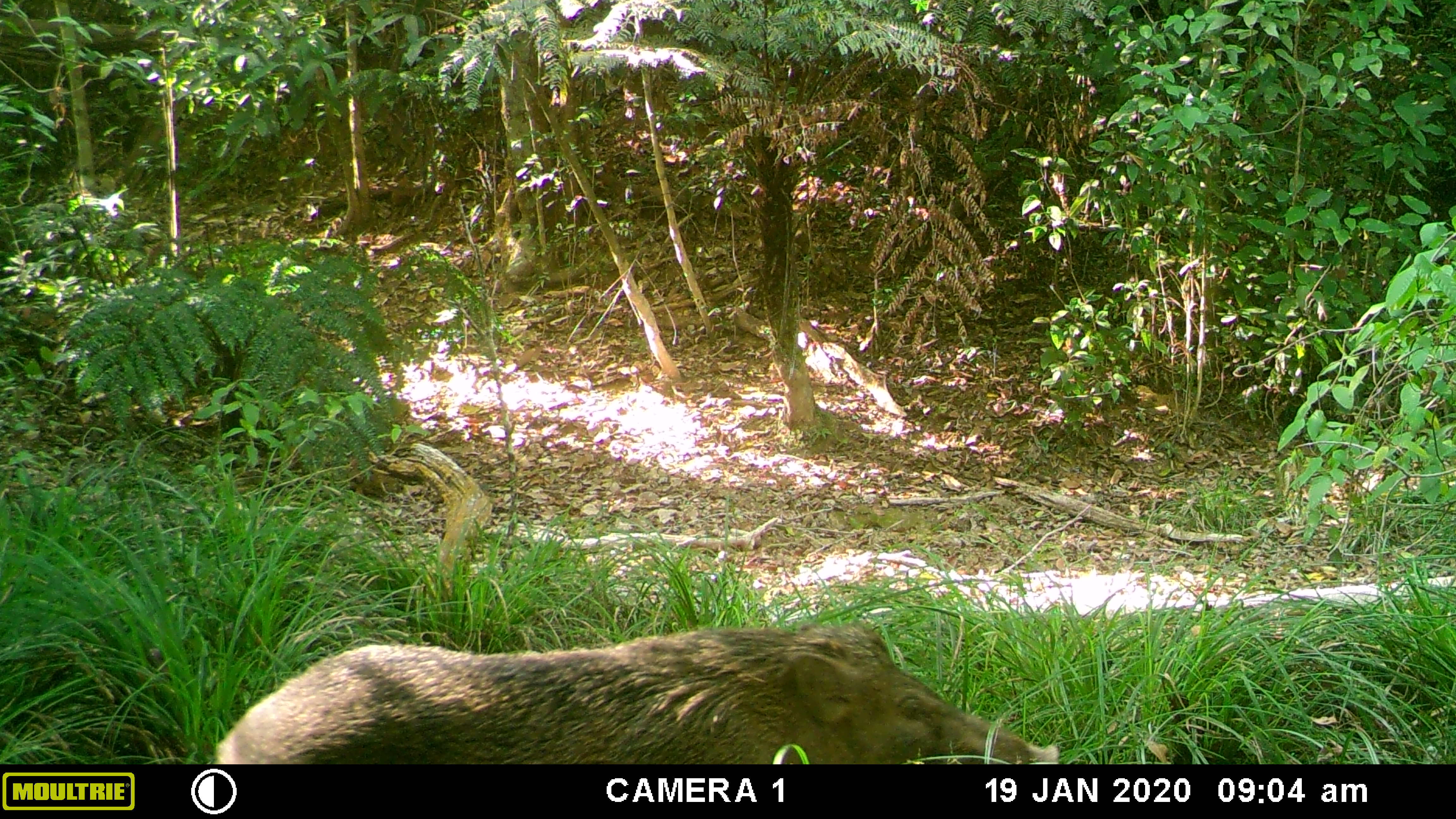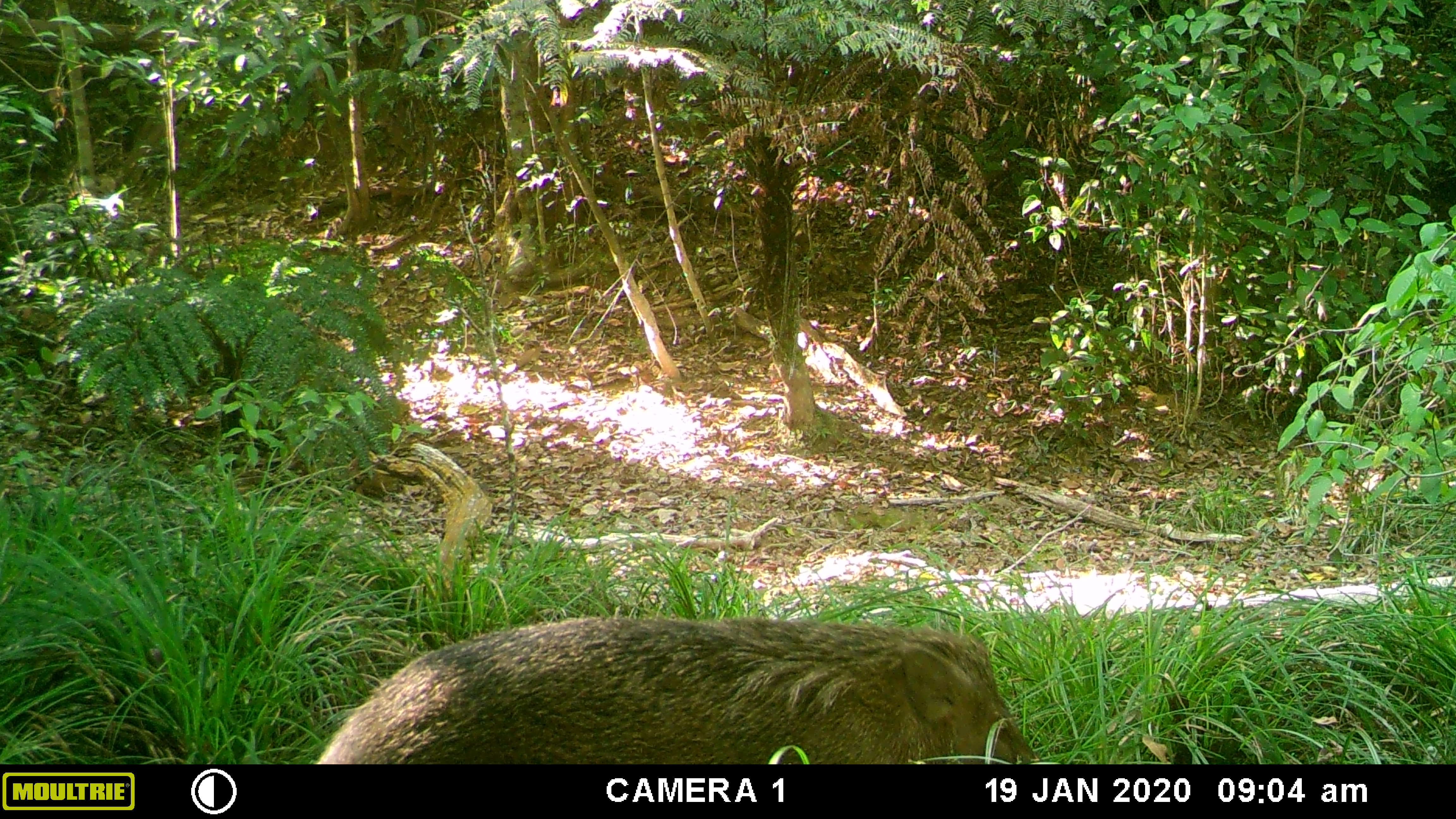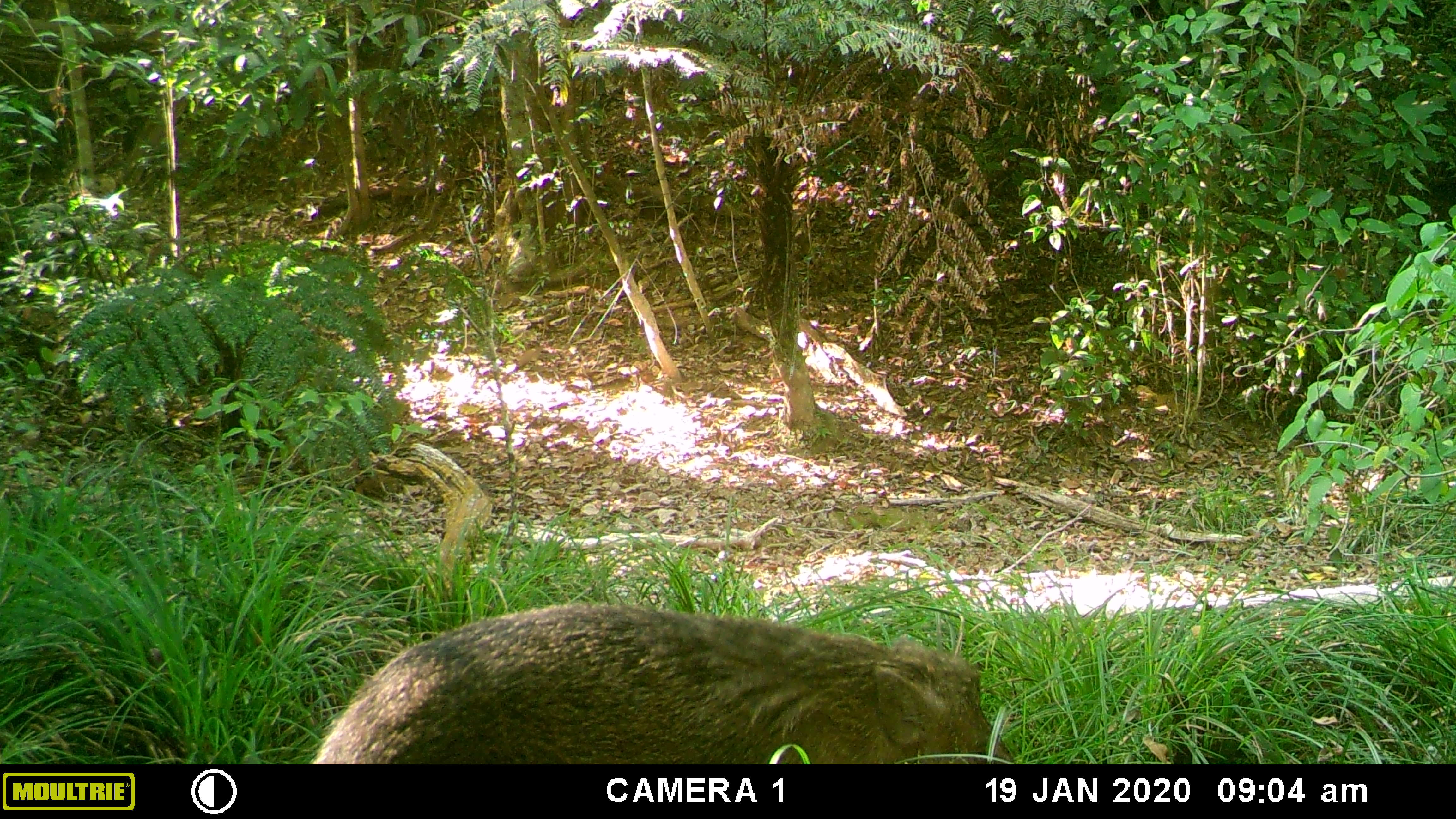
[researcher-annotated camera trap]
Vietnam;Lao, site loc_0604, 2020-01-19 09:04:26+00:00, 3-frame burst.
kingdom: Animalia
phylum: Chordata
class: Mammalia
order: Artiodactyla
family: Suidae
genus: Sus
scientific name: Sus scrofa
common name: eurasian wild pig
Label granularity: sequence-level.